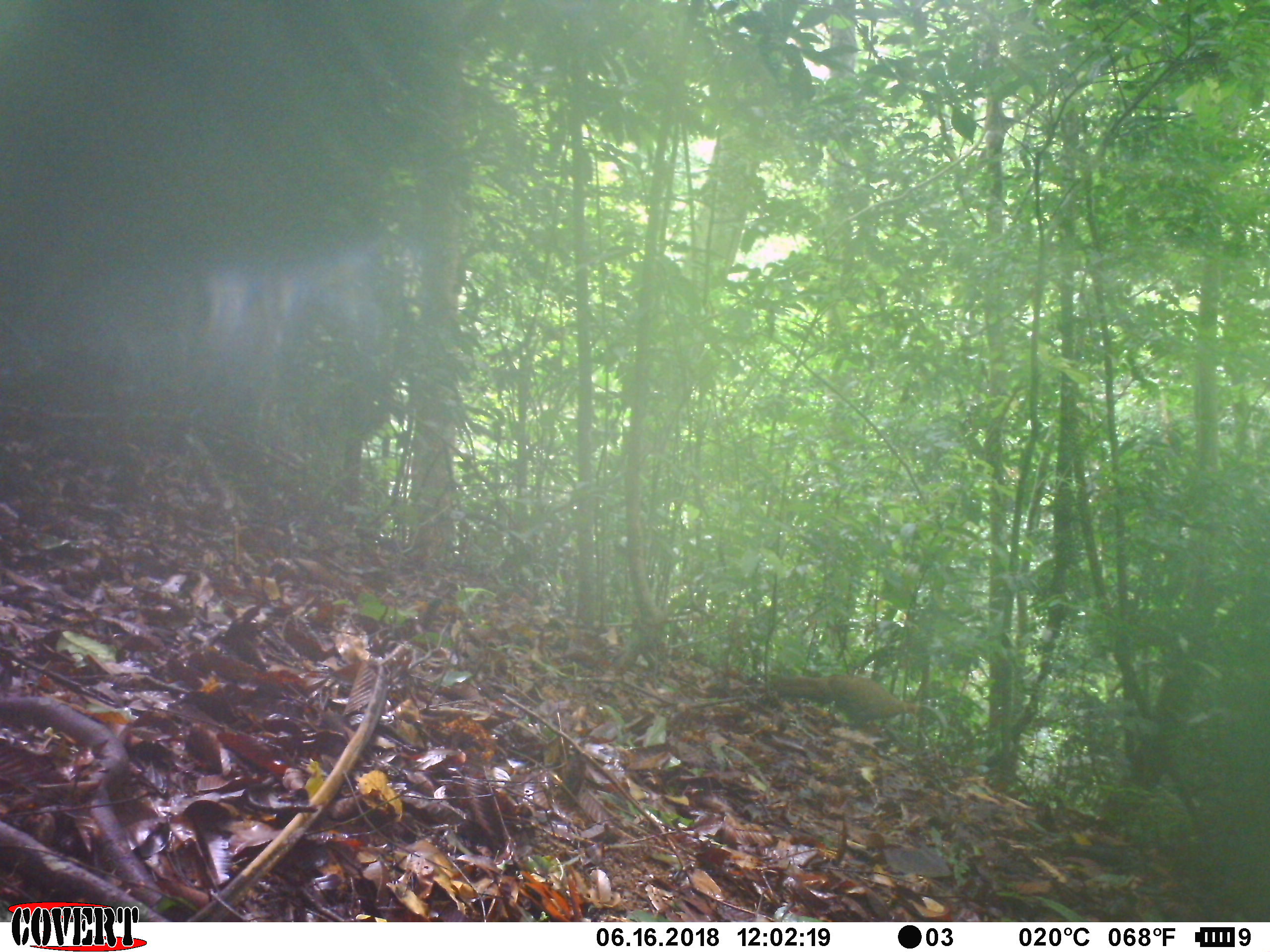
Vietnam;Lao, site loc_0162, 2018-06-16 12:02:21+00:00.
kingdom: Animalia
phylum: Chordata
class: Aves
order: Galliformes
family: Phasianidae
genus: Lophura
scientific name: Lophura nycthemera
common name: silver pheasant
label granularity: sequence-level